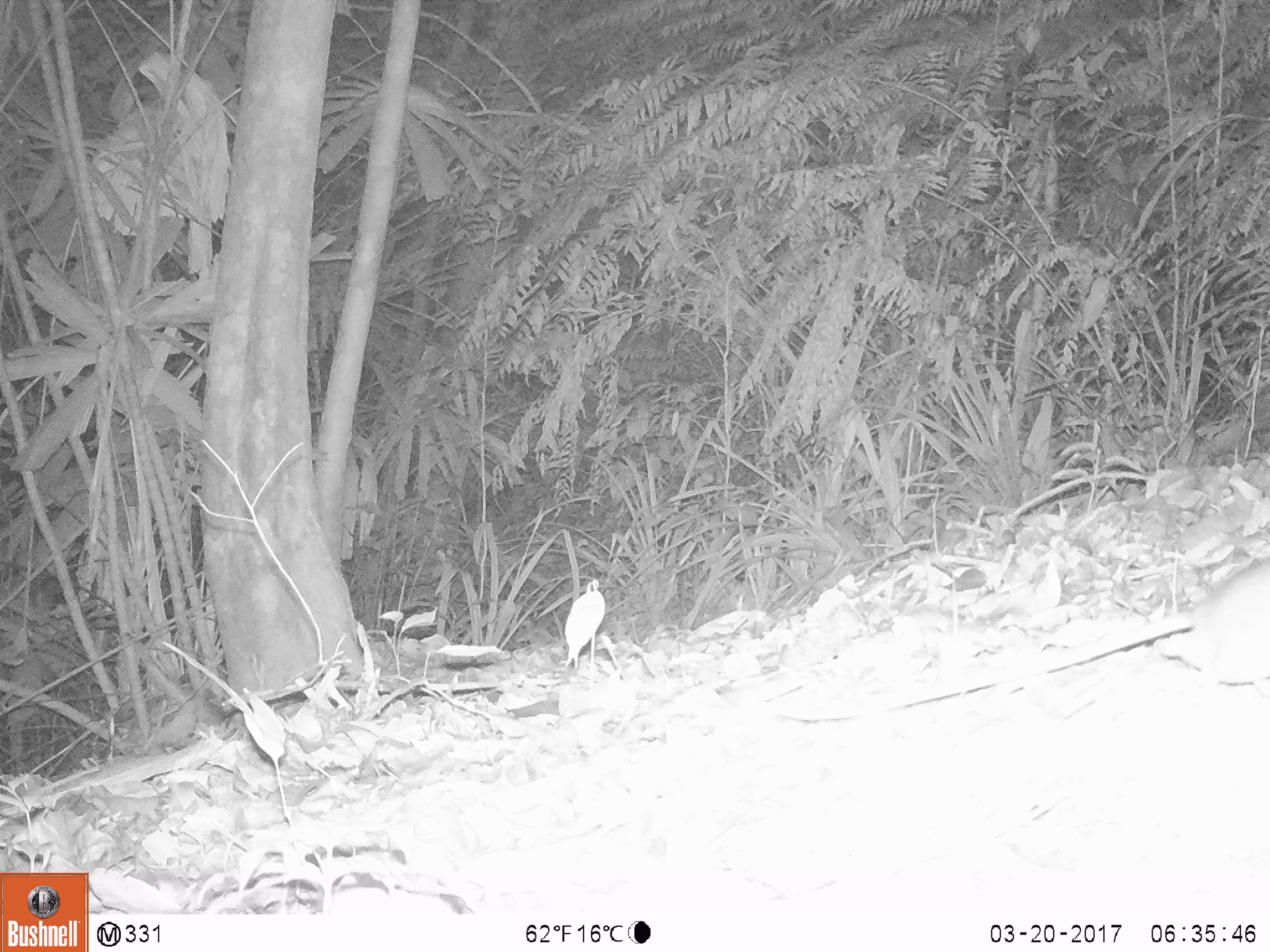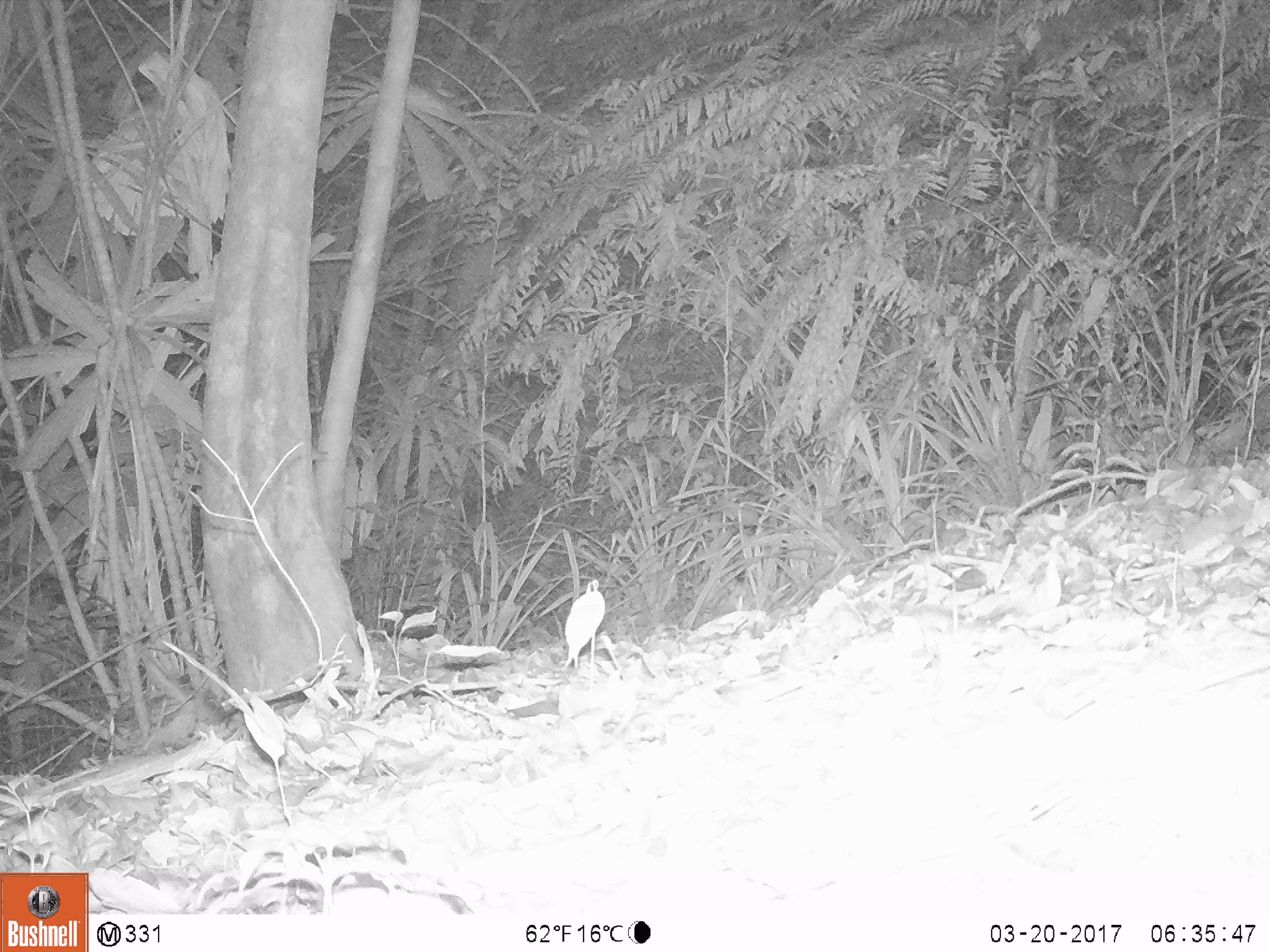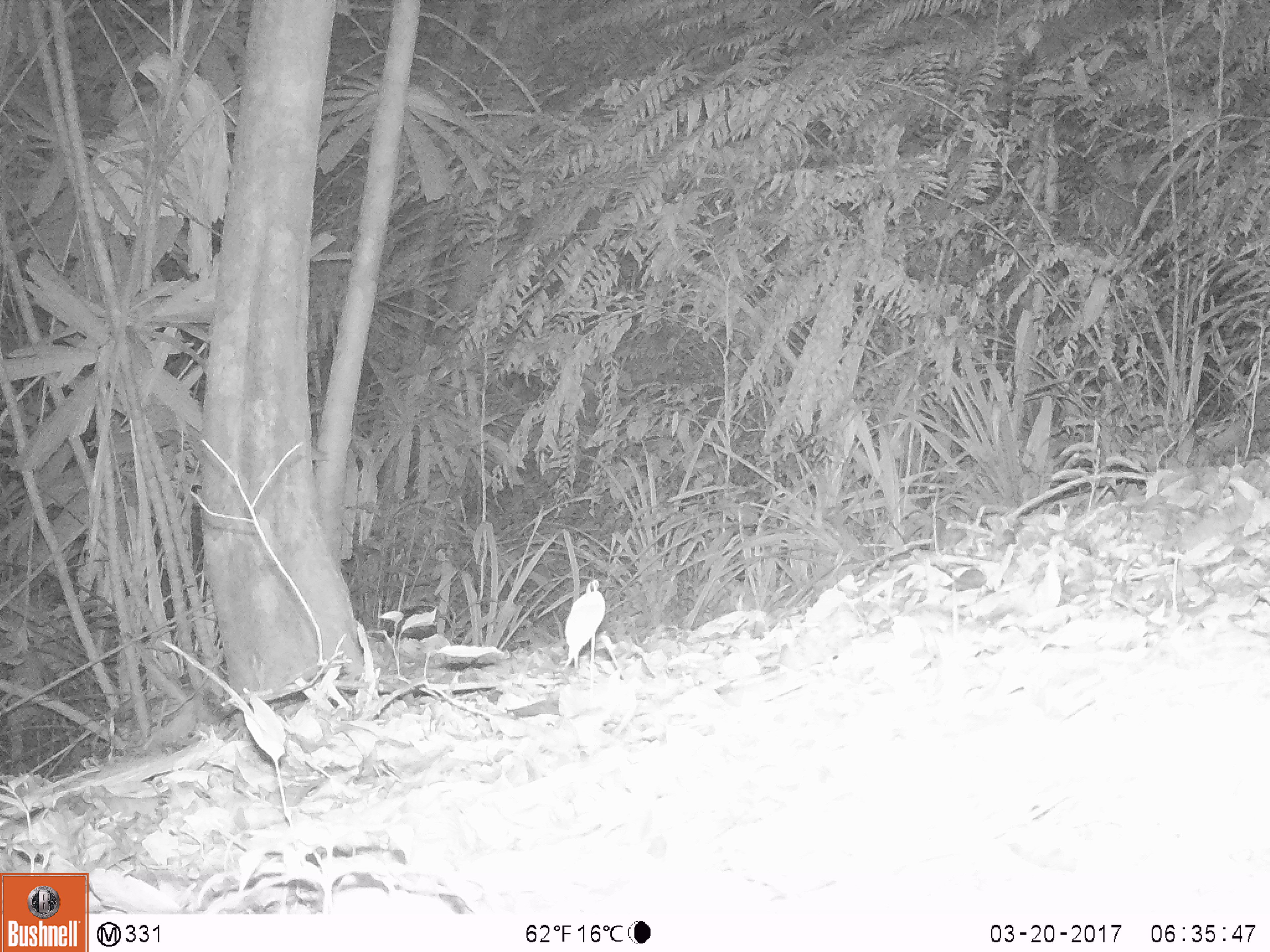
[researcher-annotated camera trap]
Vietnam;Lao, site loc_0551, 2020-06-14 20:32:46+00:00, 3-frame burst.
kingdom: Animalia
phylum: Chordata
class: Mammalia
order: Rodentia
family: Muridae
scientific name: Muridae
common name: old-world mice and rats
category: unidentified murid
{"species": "unidentified murid (old-world mice and rats) (Muridae)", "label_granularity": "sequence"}